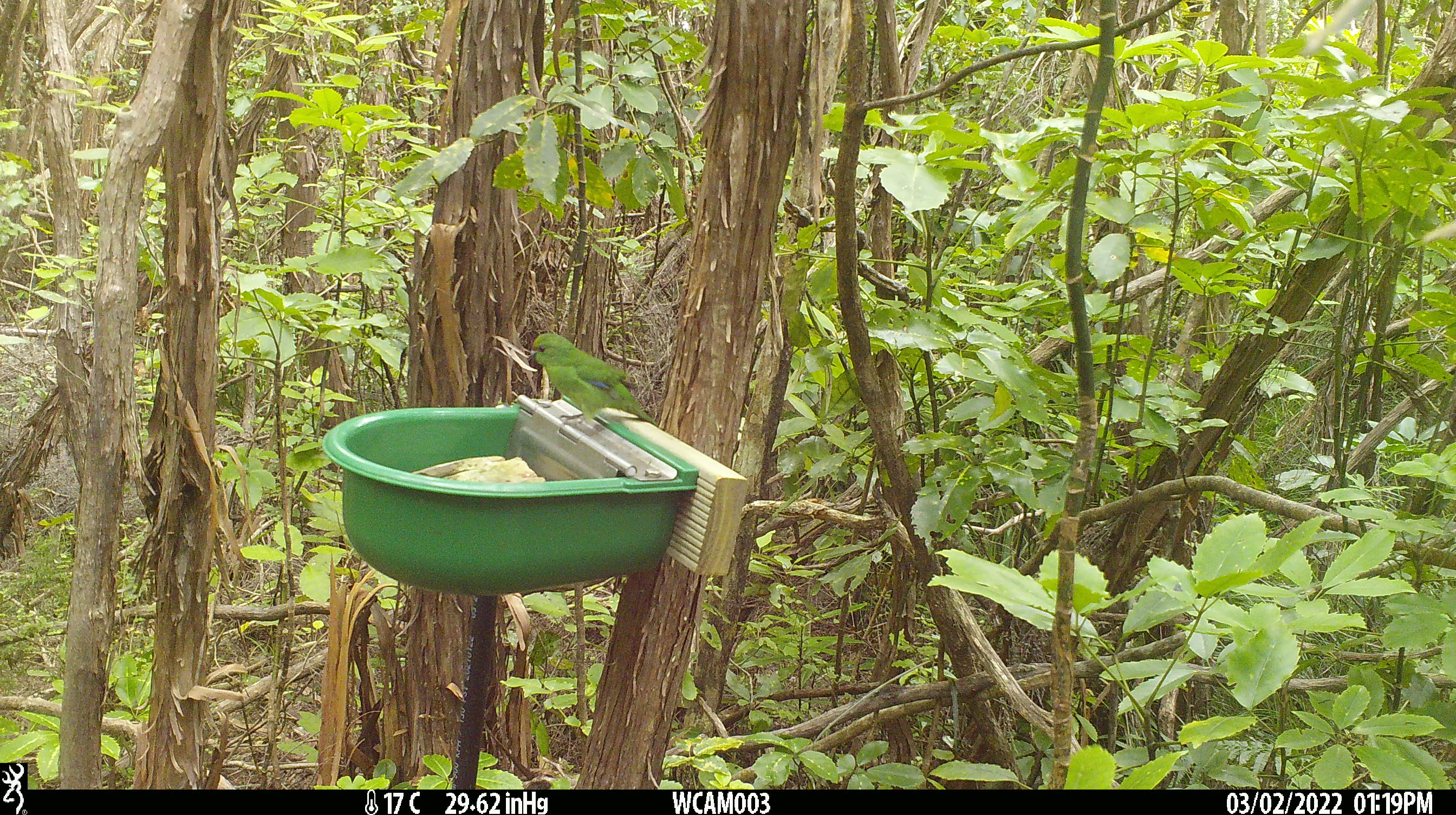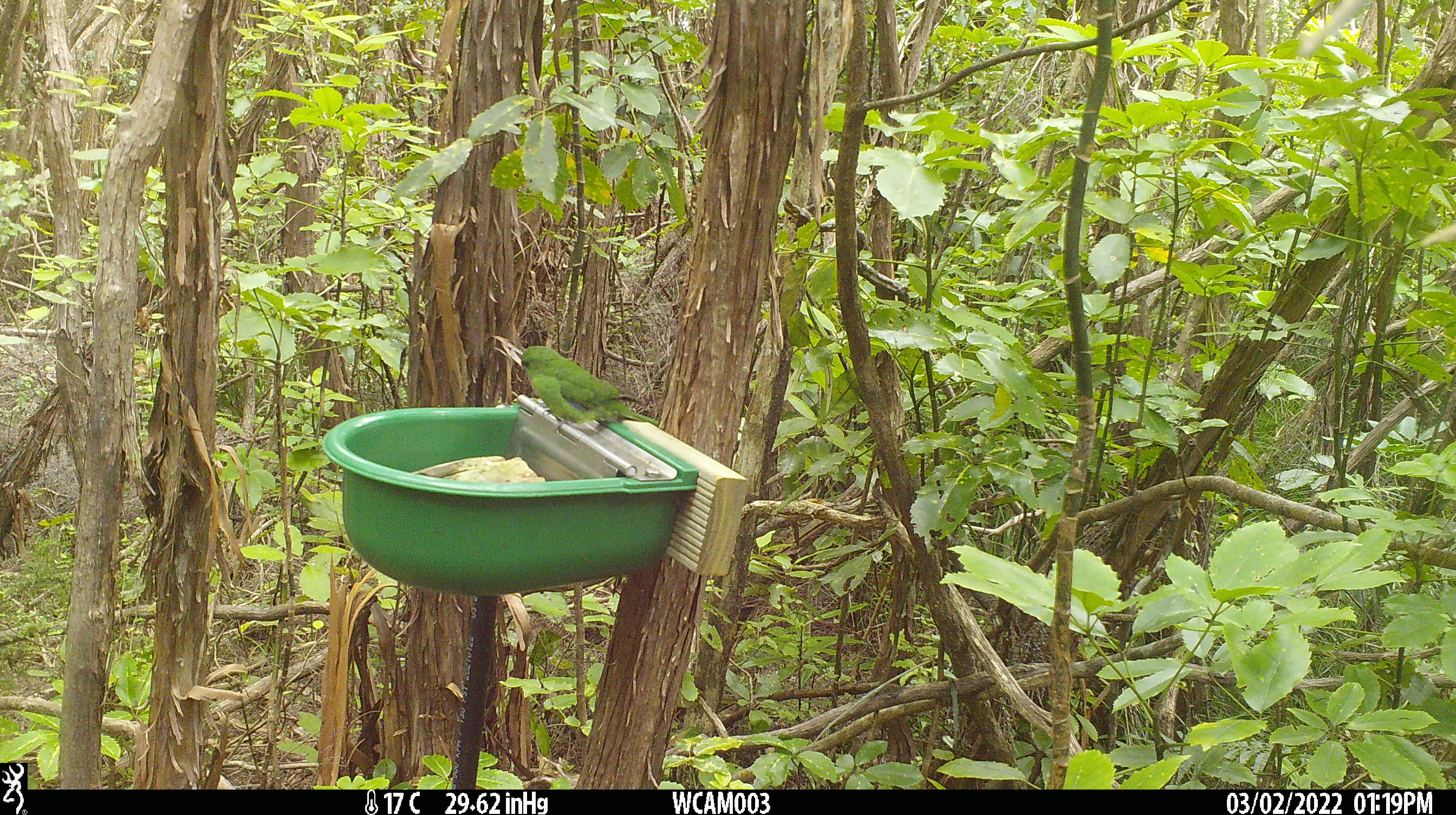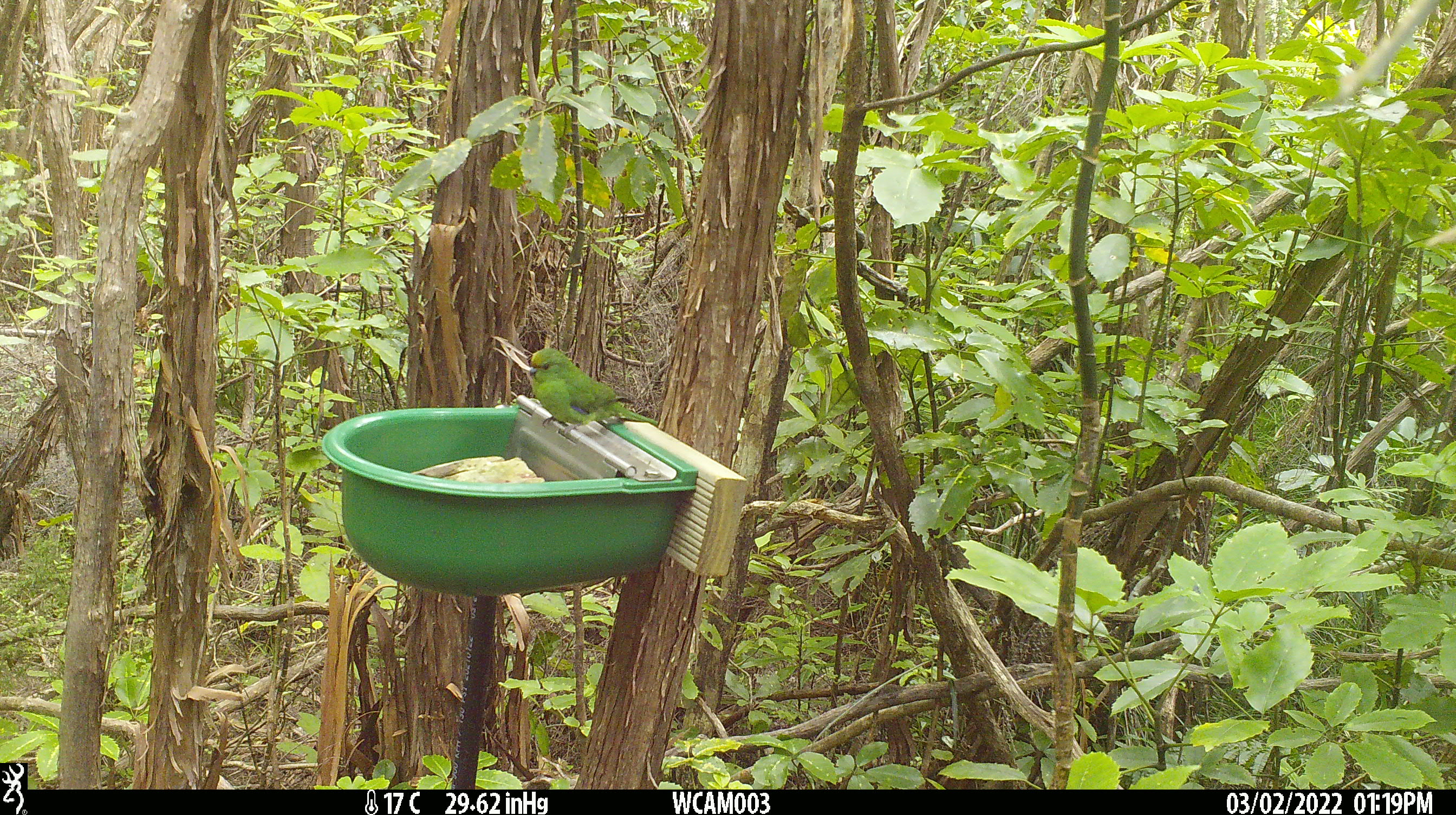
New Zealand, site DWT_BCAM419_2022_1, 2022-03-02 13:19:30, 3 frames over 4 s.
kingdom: Animalia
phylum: Chordata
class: Aves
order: Psittaciformes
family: Psittaculidae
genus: Cyanoramphus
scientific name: Cyanoramphus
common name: parakeet